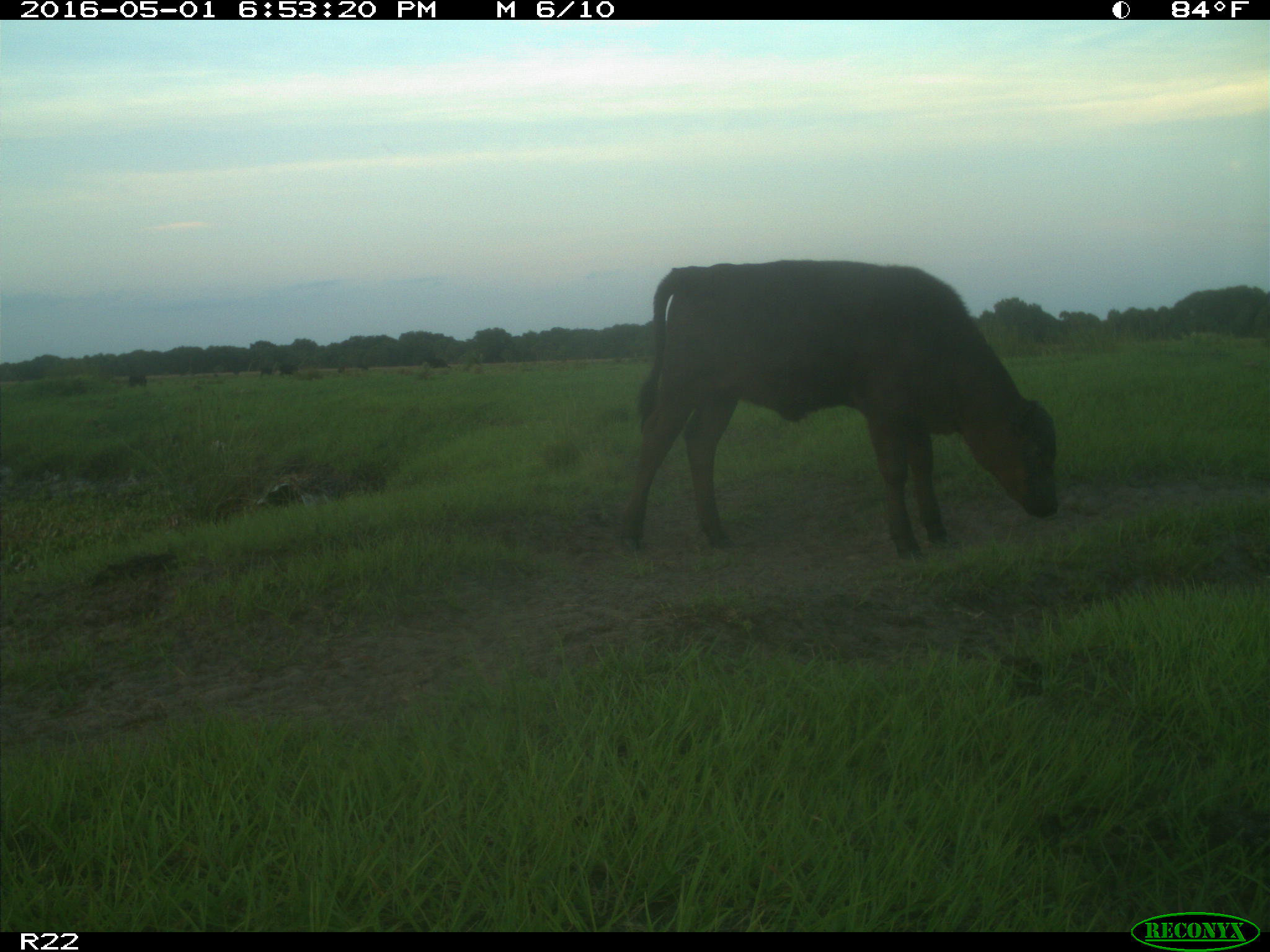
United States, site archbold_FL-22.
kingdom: Animalia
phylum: Chordata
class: Mammalia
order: Artiodactyla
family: Bovidae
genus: Bos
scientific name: Bos taurus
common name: domestic cow